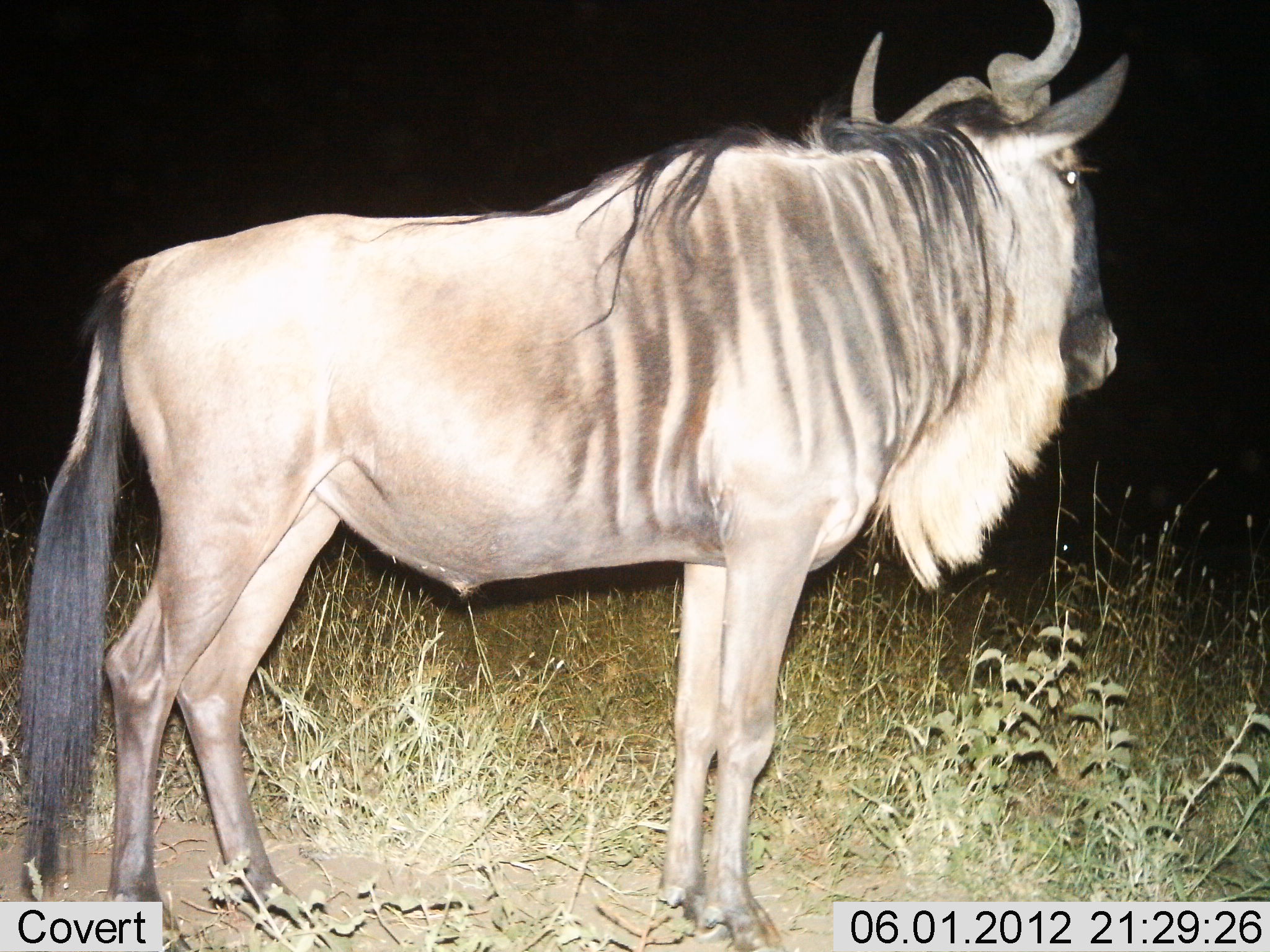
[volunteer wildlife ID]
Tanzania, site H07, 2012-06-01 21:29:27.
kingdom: Animalia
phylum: Chordata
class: Mammalia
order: Artiodactyla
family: Bovidae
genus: Connochaetes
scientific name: Connochaetes taurinus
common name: blue wildebeest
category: wildebeest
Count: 1.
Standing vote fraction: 100%.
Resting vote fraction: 0%.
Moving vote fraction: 0%.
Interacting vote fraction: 0%.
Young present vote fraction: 0%.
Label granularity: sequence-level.